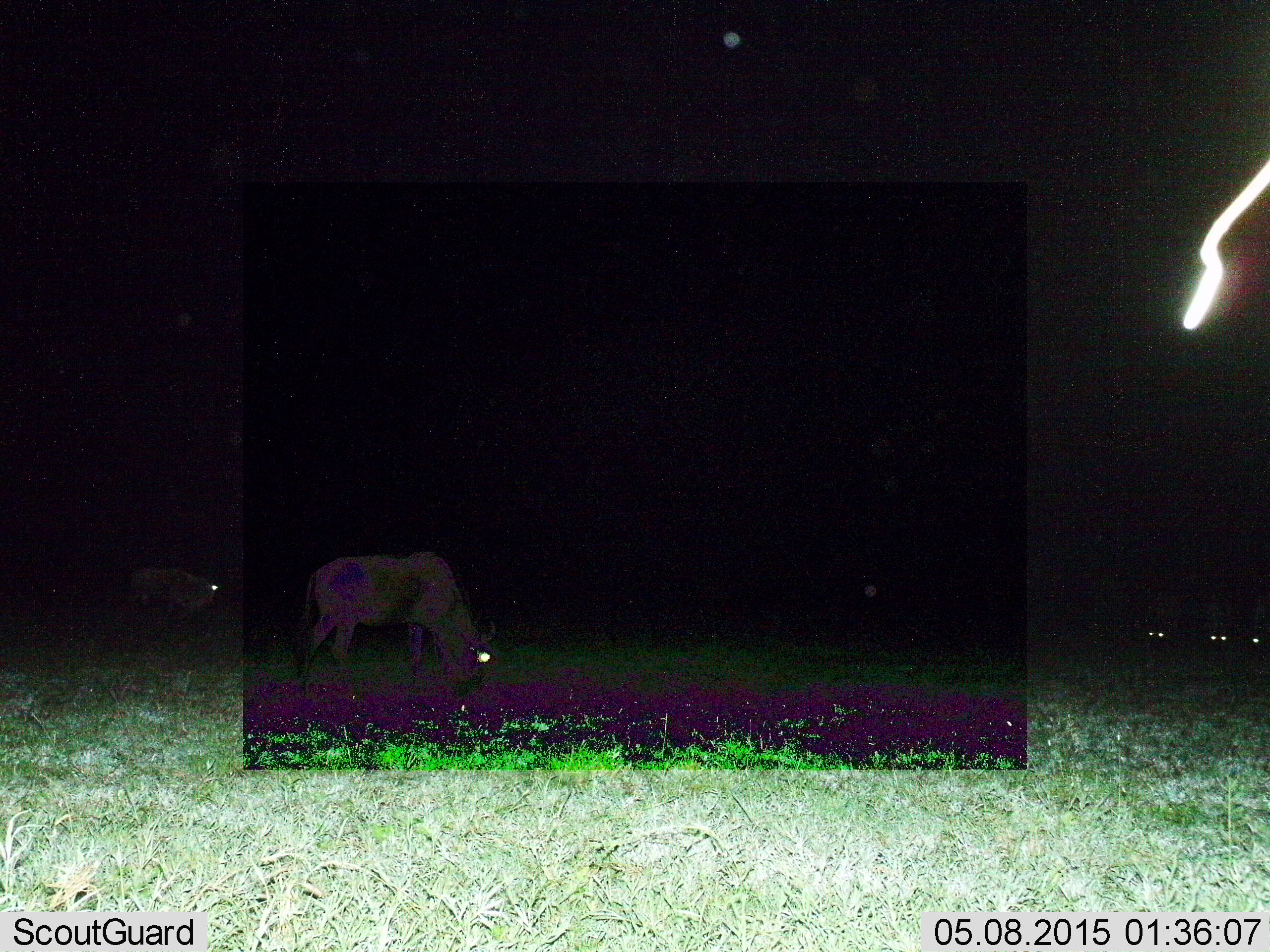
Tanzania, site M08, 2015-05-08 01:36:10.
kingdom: Animalia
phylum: Chordata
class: Mammalia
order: Artiodactyla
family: Bovidae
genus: Connochaetes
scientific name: Connochaetes taurinus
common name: blue wildebeest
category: wildebeest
Wildebeest (blue wildebeest) (Connochaetes taurinus), count 5. Behavior (volunteer vote fractions): standing 50%, resting 20%, moving 0%, interacting 0%. Young present (vote fraction): 0%. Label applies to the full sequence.